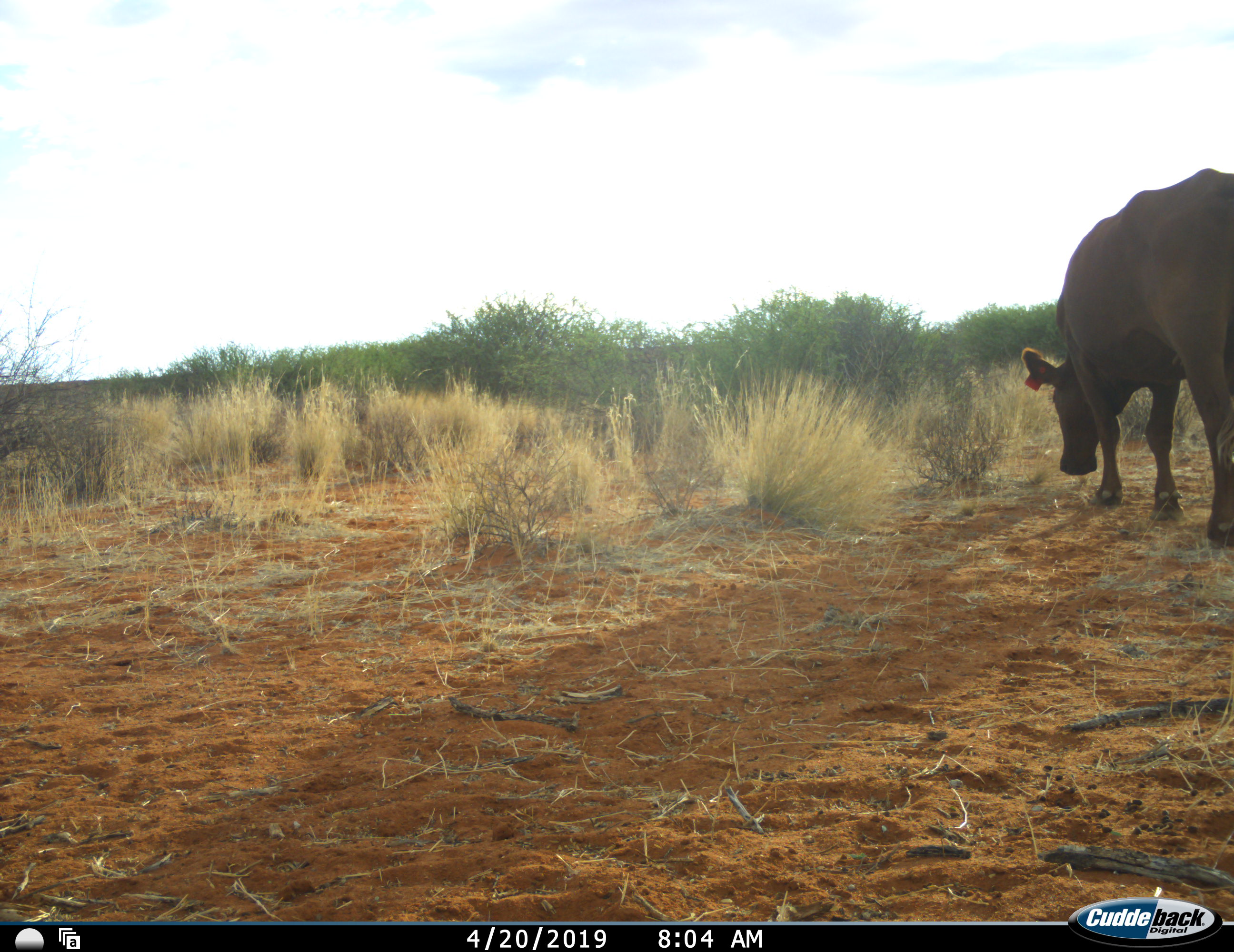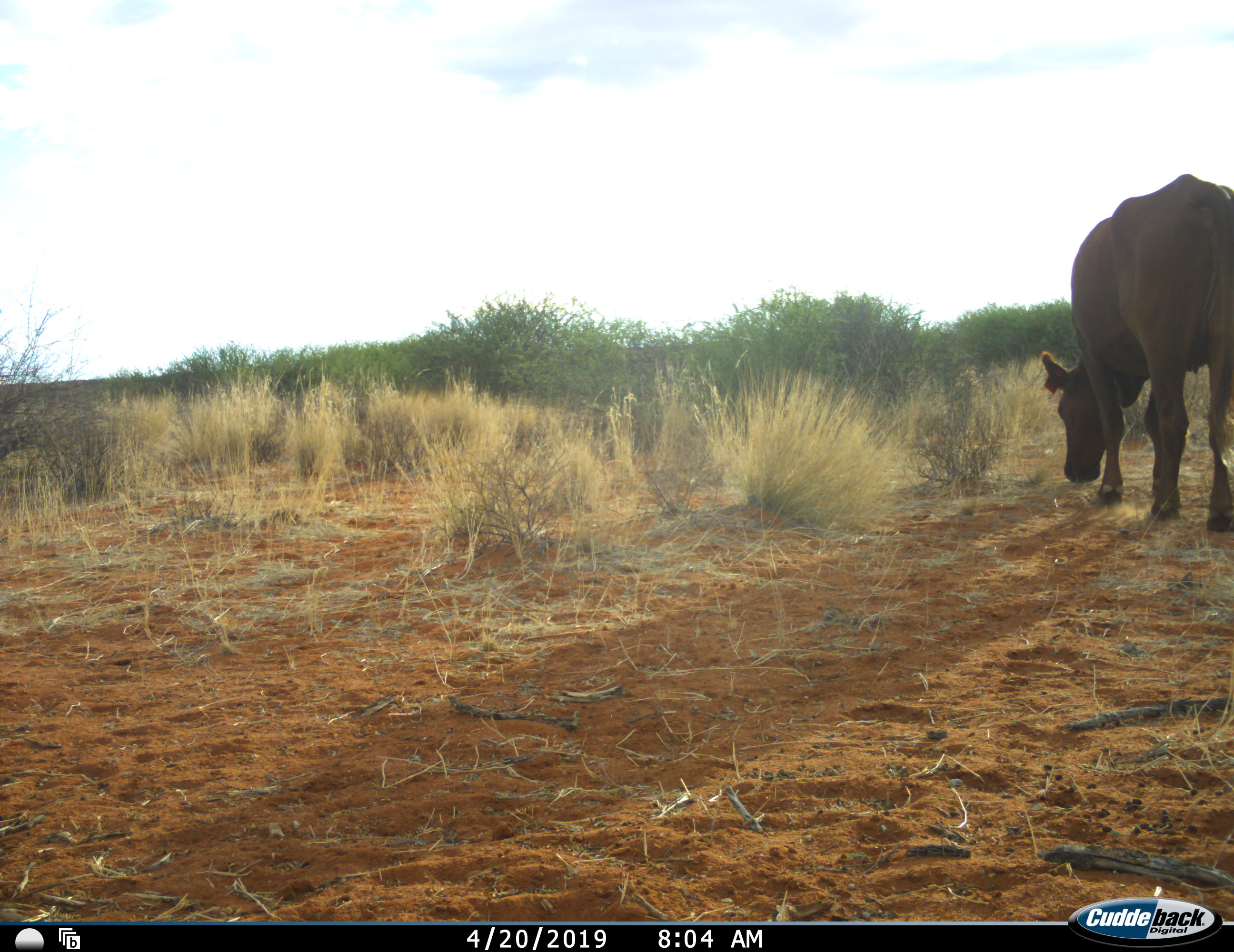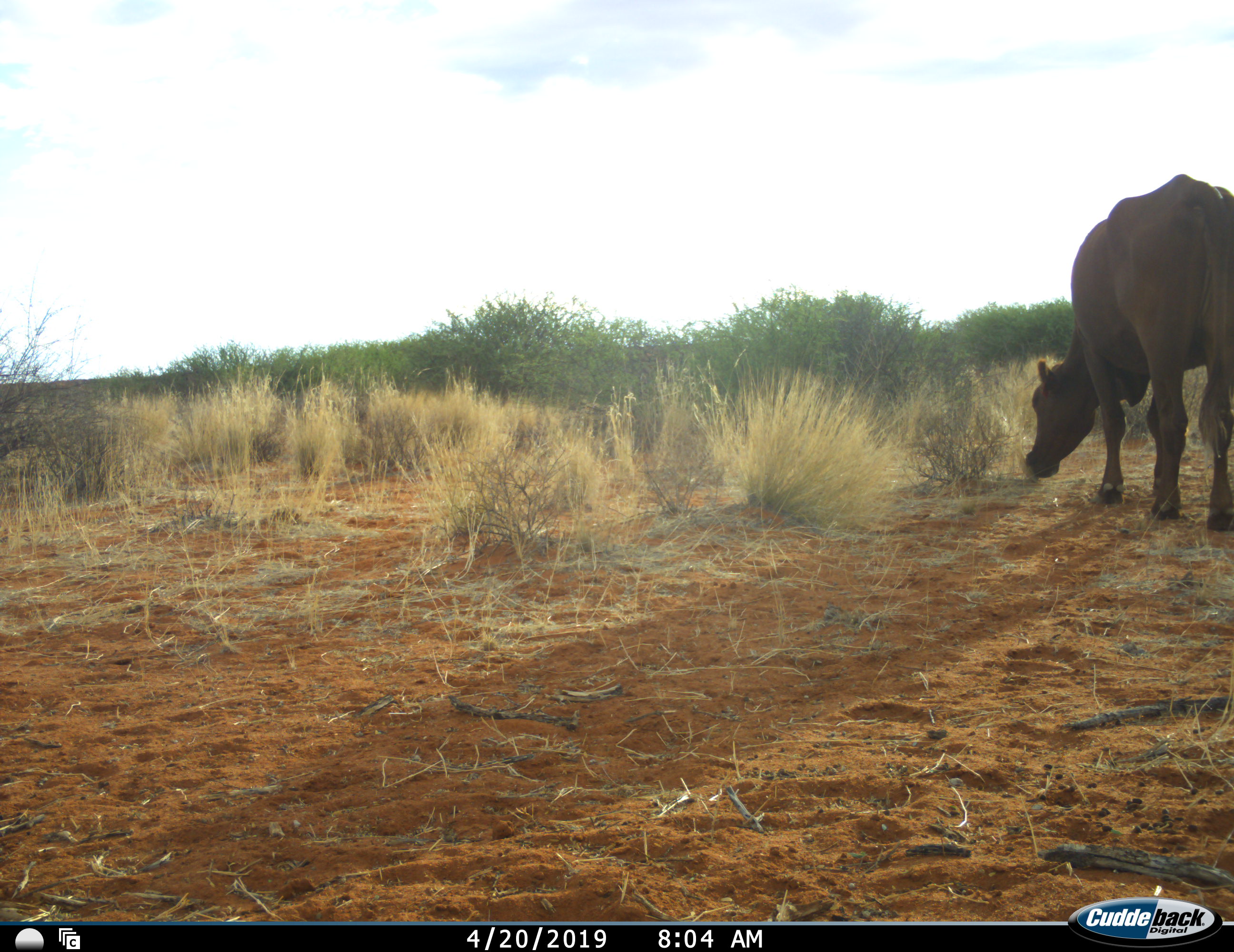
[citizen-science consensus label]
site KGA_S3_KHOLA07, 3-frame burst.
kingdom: Animalia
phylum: Chordata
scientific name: Vertebrata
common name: domestic animal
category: domesticanimal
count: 1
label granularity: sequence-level